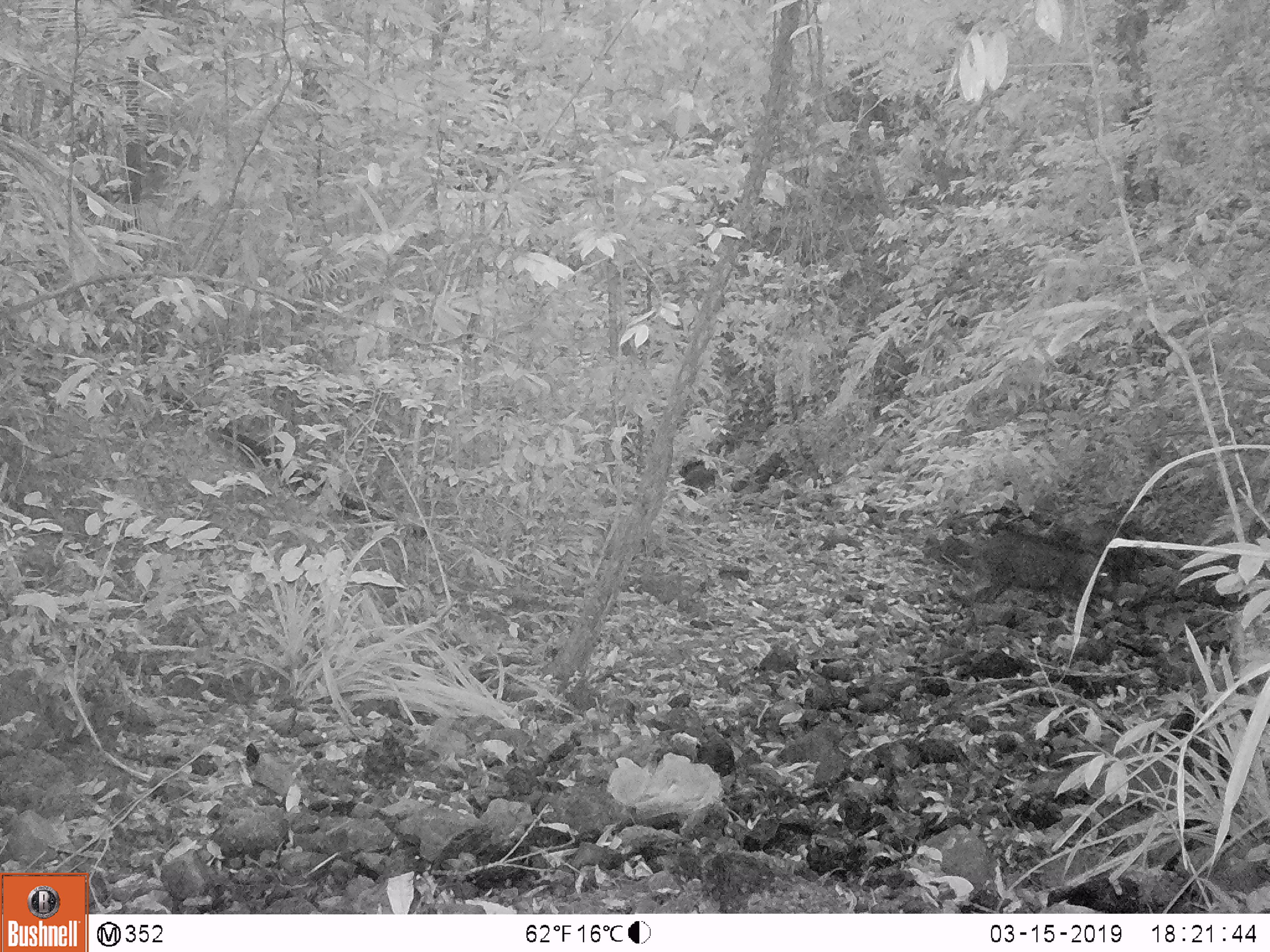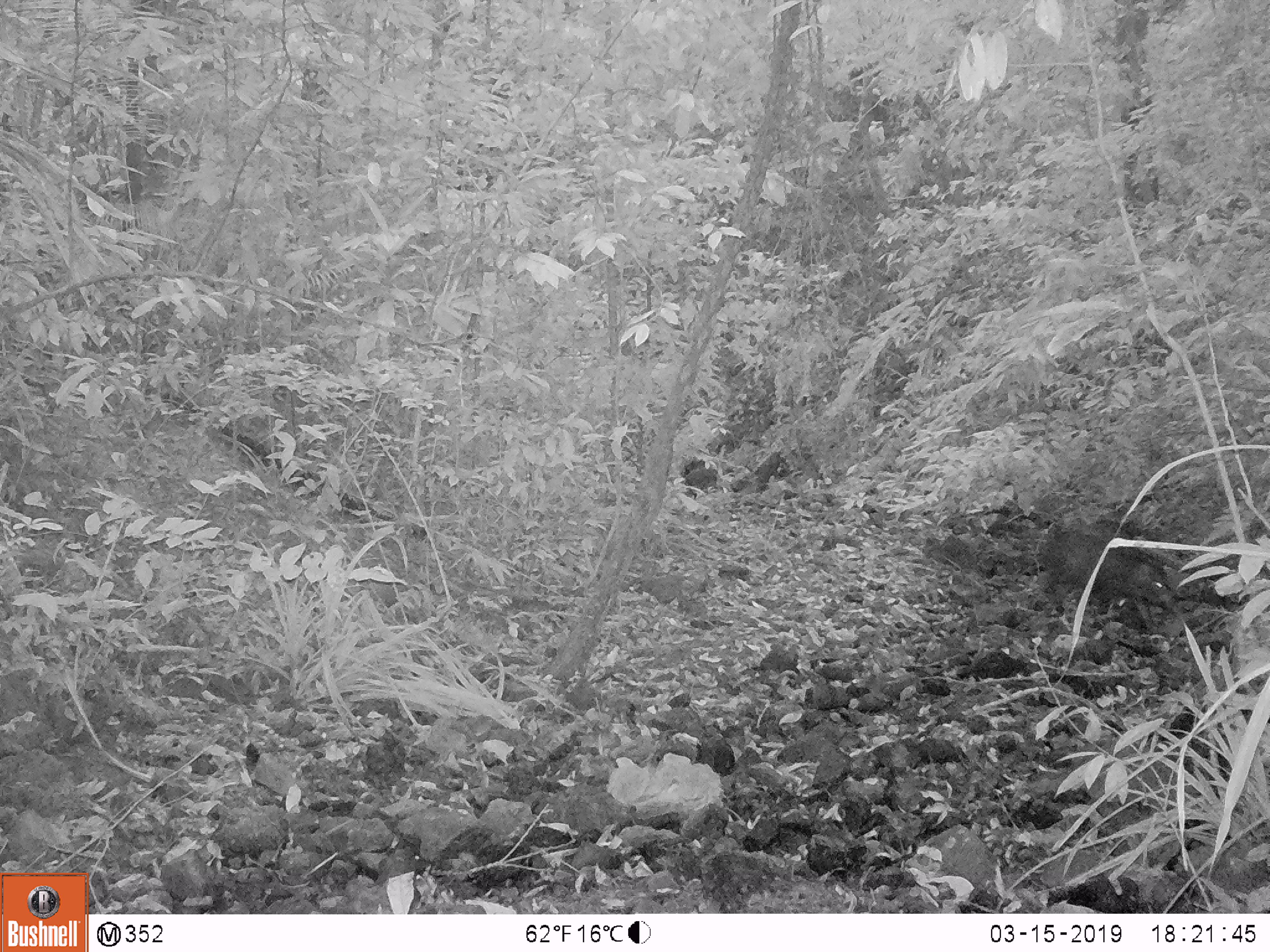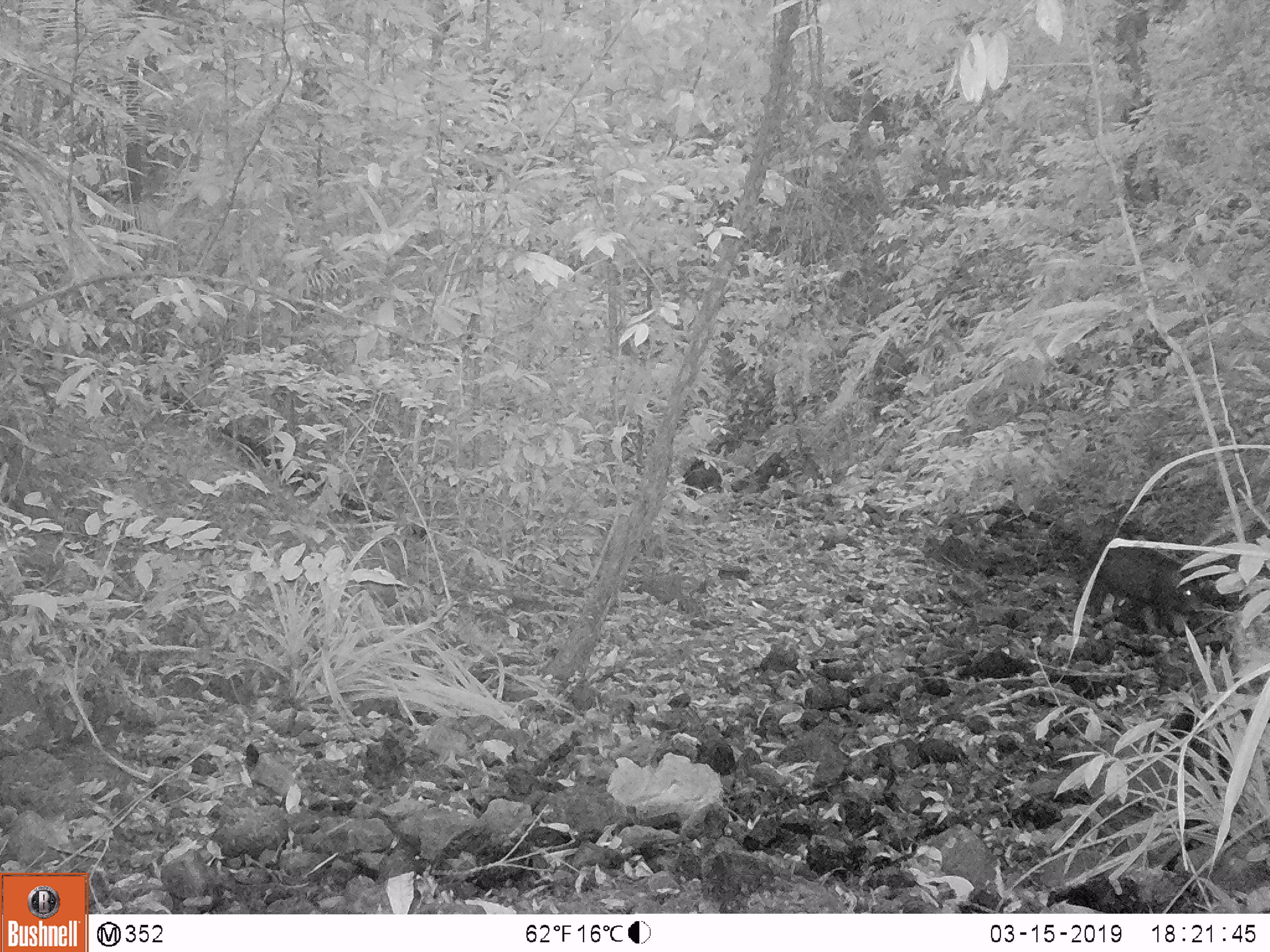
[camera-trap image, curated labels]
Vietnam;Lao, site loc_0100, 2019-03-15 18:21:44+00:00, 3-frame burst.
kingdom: Animalia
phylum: Chordata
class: Mammalia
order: Artiodactyla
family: Suidae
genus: Sus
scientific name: Sus scrofa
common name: eurasian wild pig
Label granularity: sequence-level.